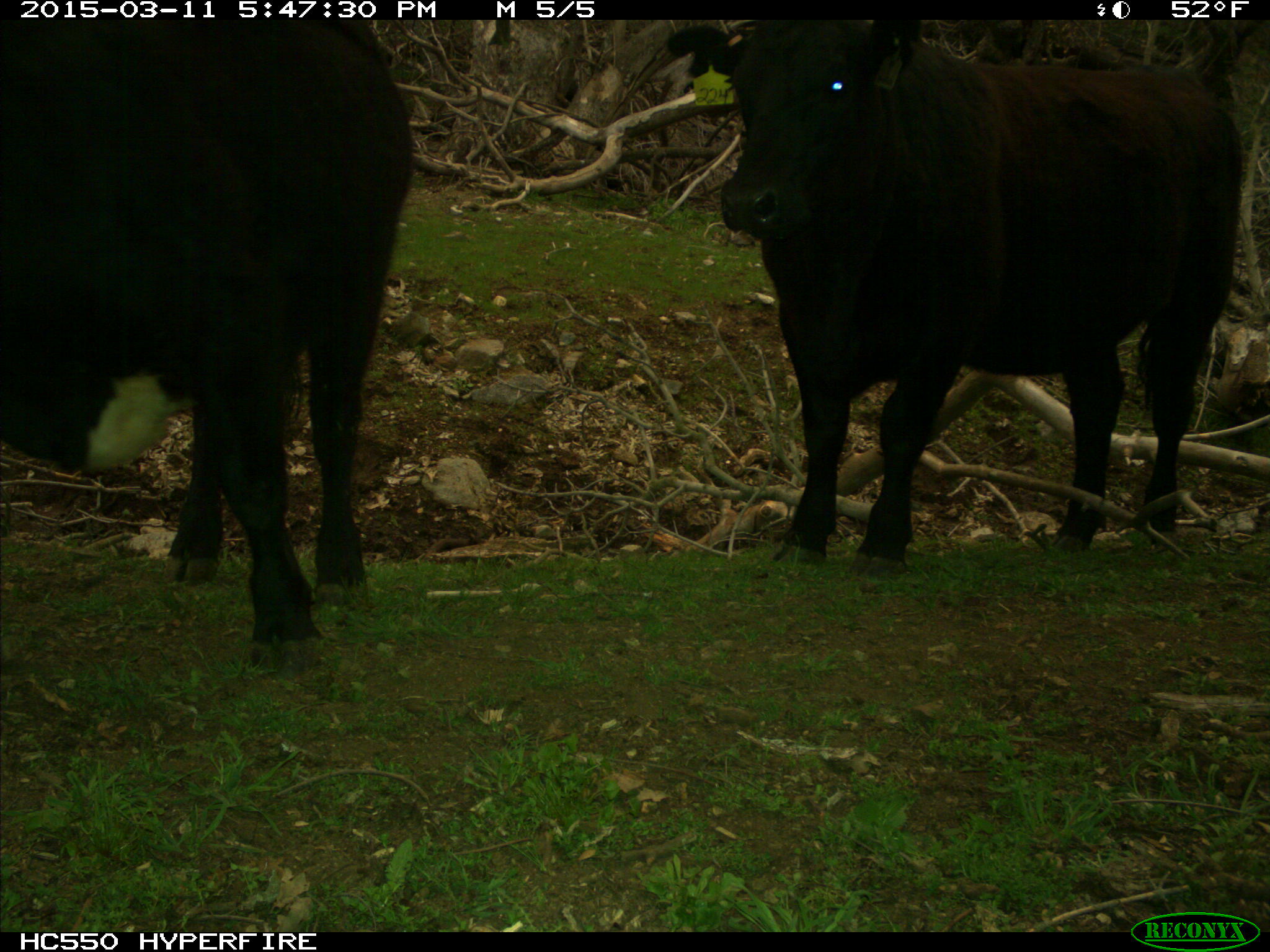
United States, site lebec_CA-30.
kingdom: Animalia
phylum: Chordata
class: Mammalia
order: Artiodactyla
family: Bovidae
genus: Bos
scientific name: Bos taurus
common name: domestic cow